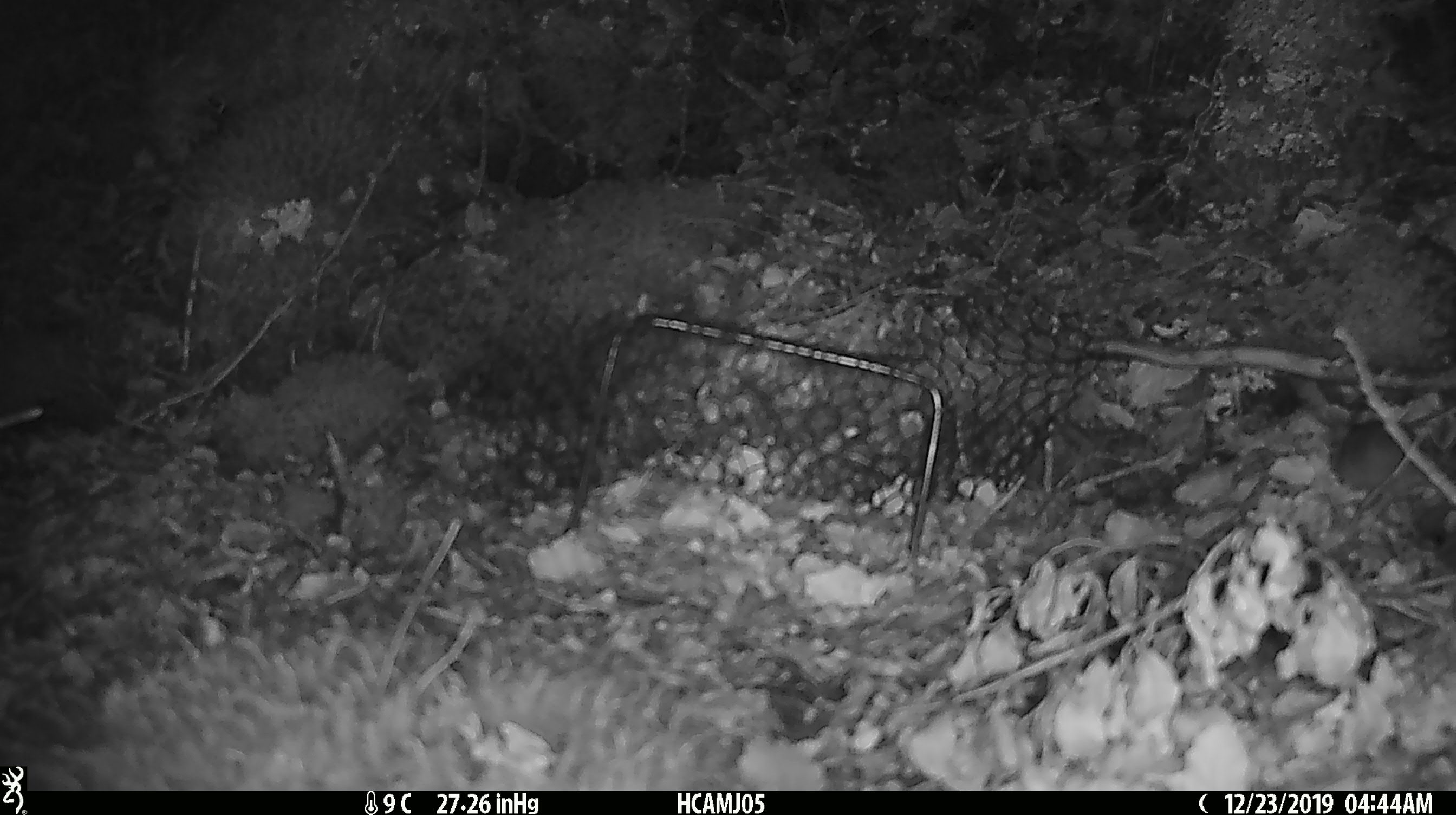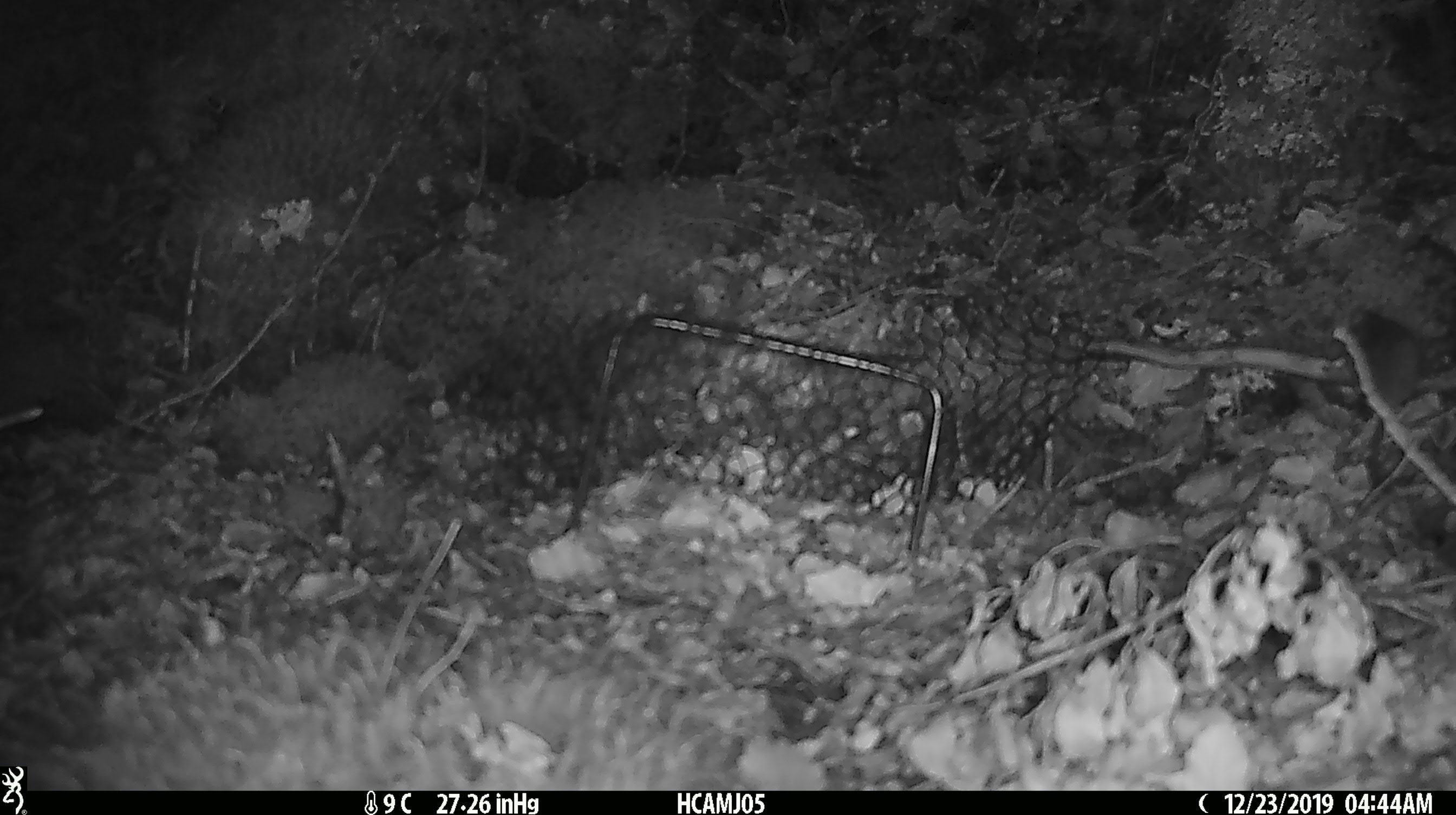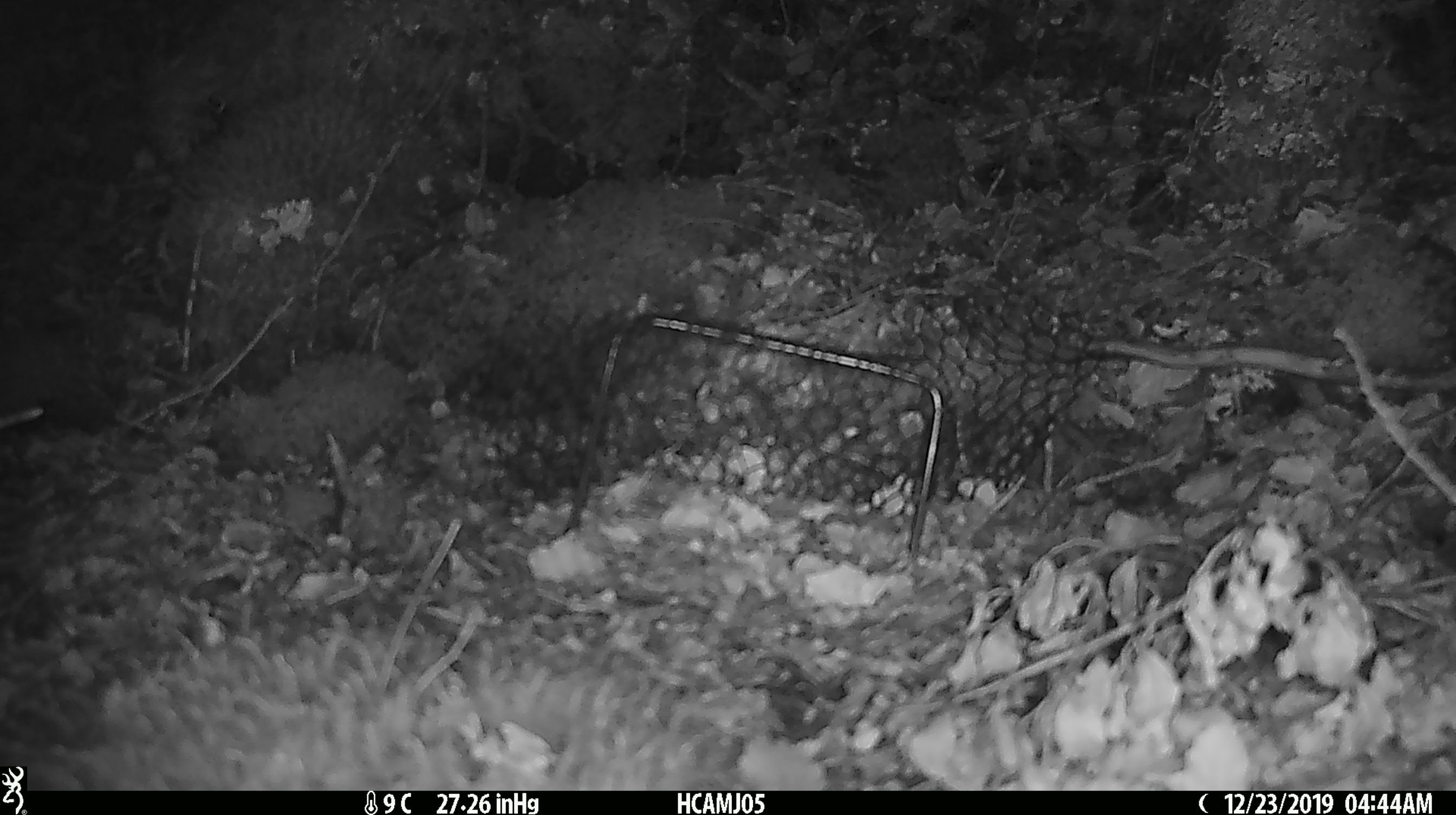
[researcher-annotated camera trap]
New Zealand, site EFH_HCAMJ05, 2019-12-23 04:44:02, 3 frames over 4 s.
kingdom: Animalia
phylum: Chordata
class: Mammalia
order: Rodentia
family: Muridae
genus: Mus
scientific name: Mus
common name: mouse